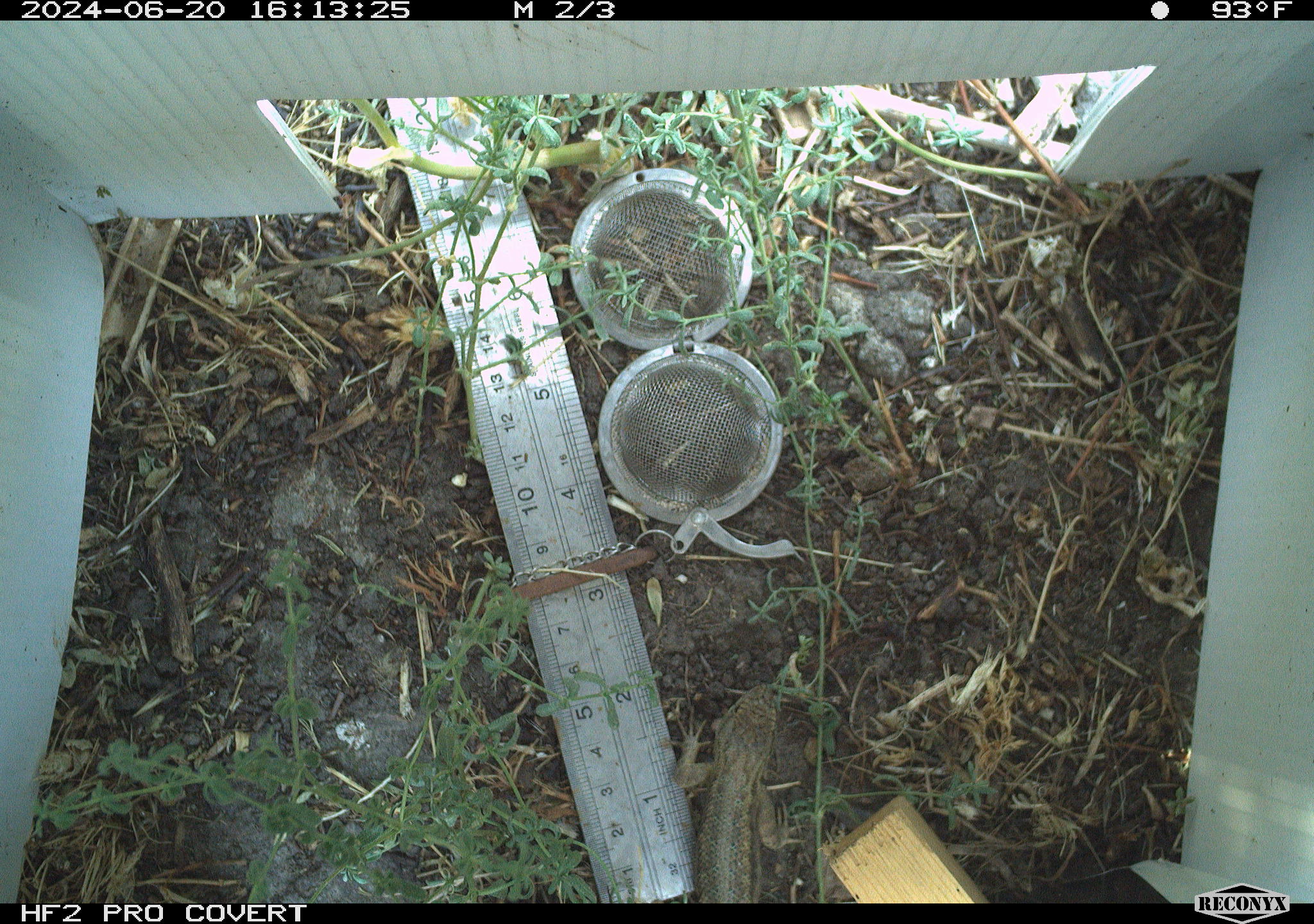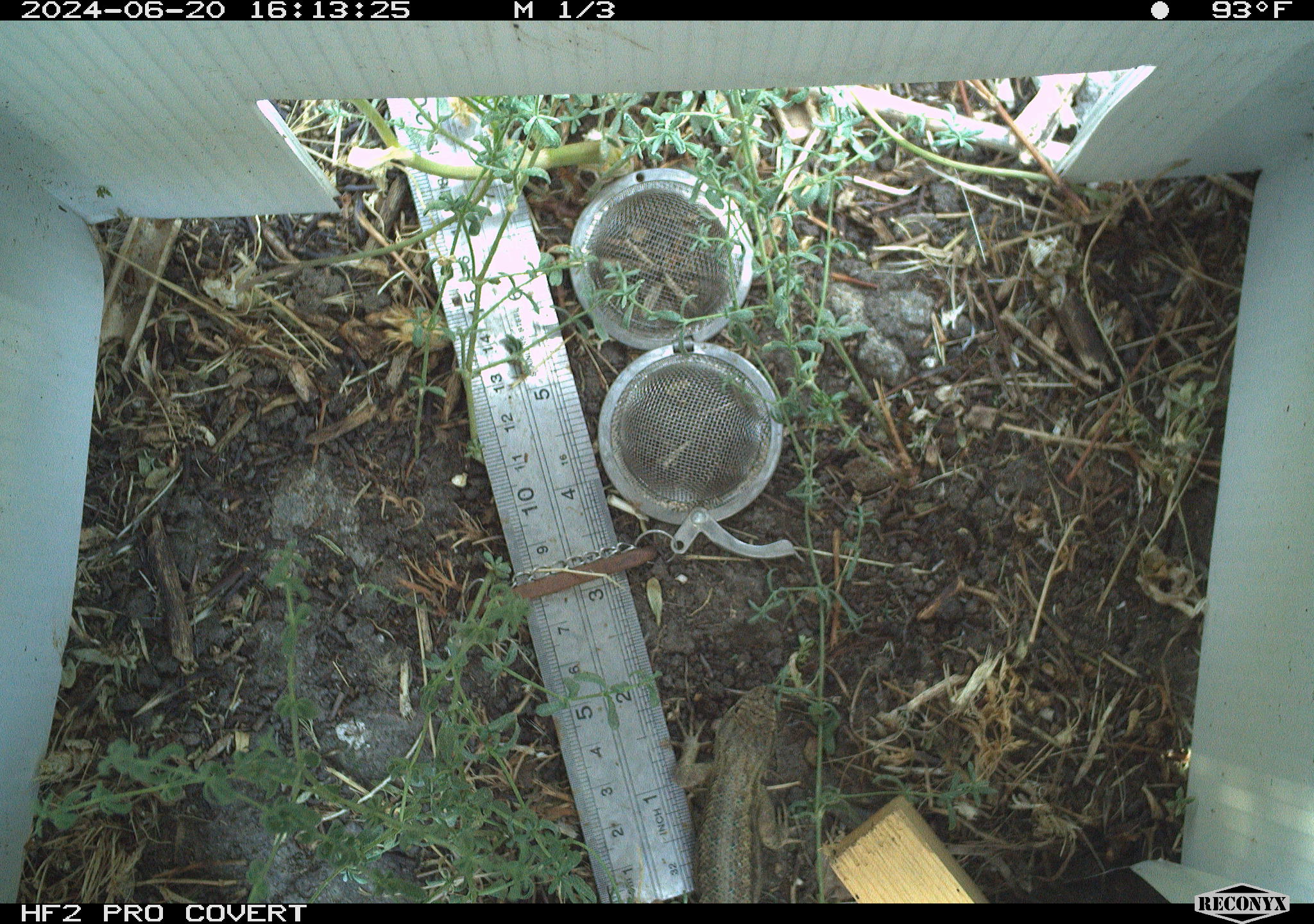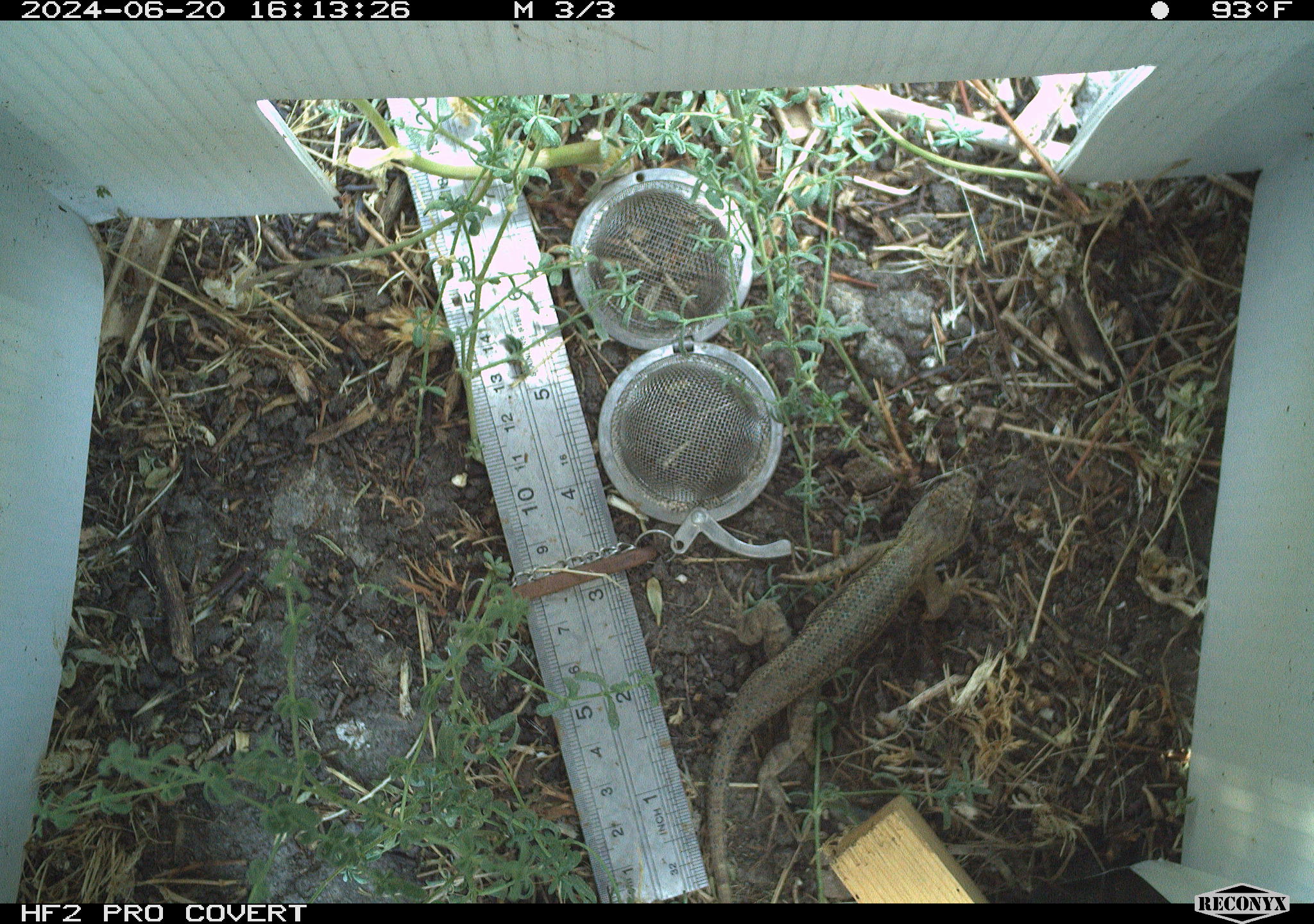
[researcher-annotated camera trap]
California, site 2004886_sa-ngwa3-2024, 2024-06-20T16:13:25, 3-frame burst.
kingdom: Animalia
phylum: Chordata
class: Reptilia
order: Squamata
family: Phrynosomatidae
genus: Sceloporus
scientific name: Sceloporus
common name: spiny lizards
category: sceloporus species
Sceloporus species (spiny lizards) (Sceloporus).